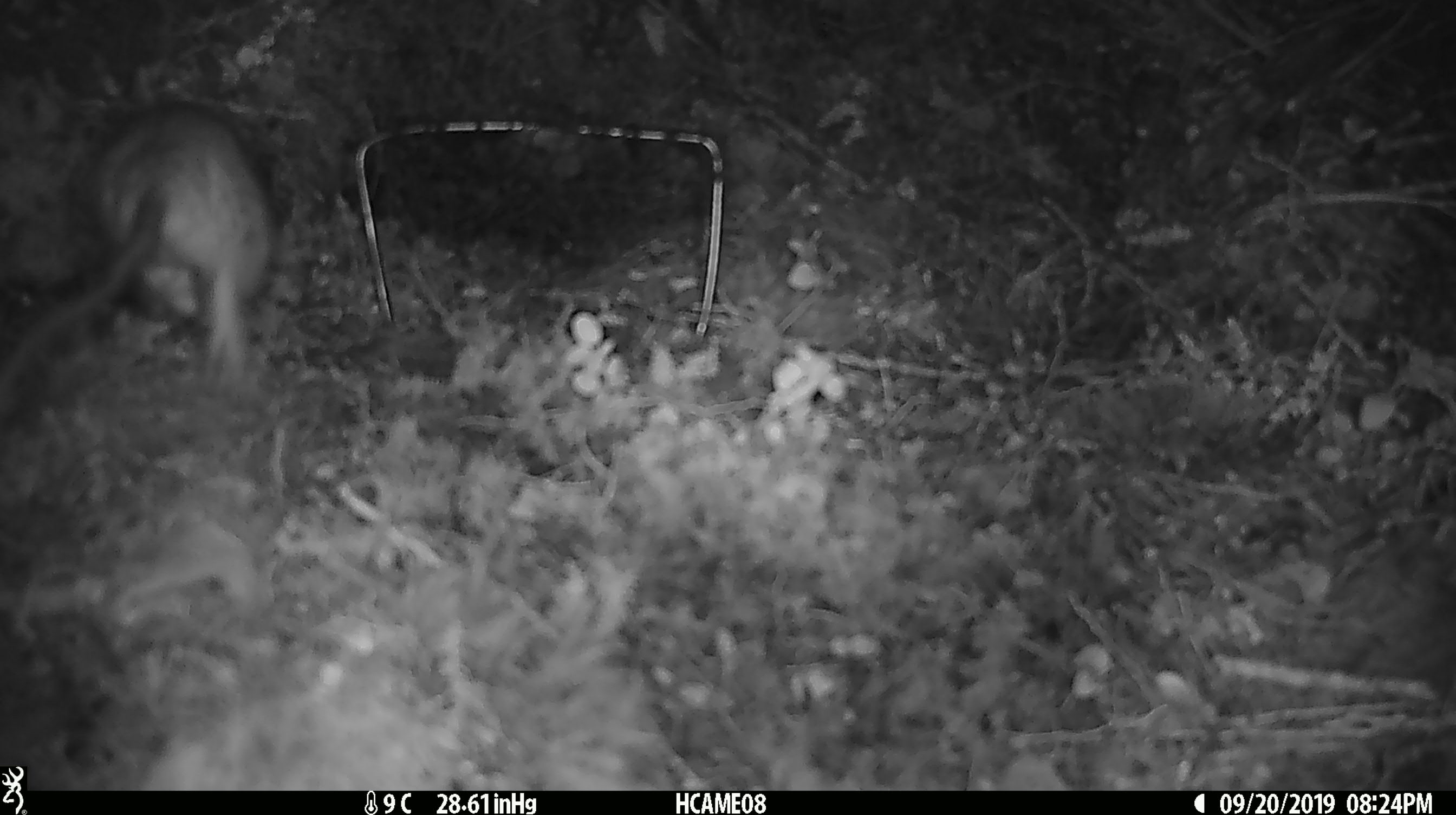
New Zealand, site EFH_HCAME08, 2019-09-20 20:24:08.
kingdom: Animalia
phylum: Chordata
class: Mammalia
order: Rodentia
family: Muridae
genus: Rattus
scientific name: Rattus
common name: rat